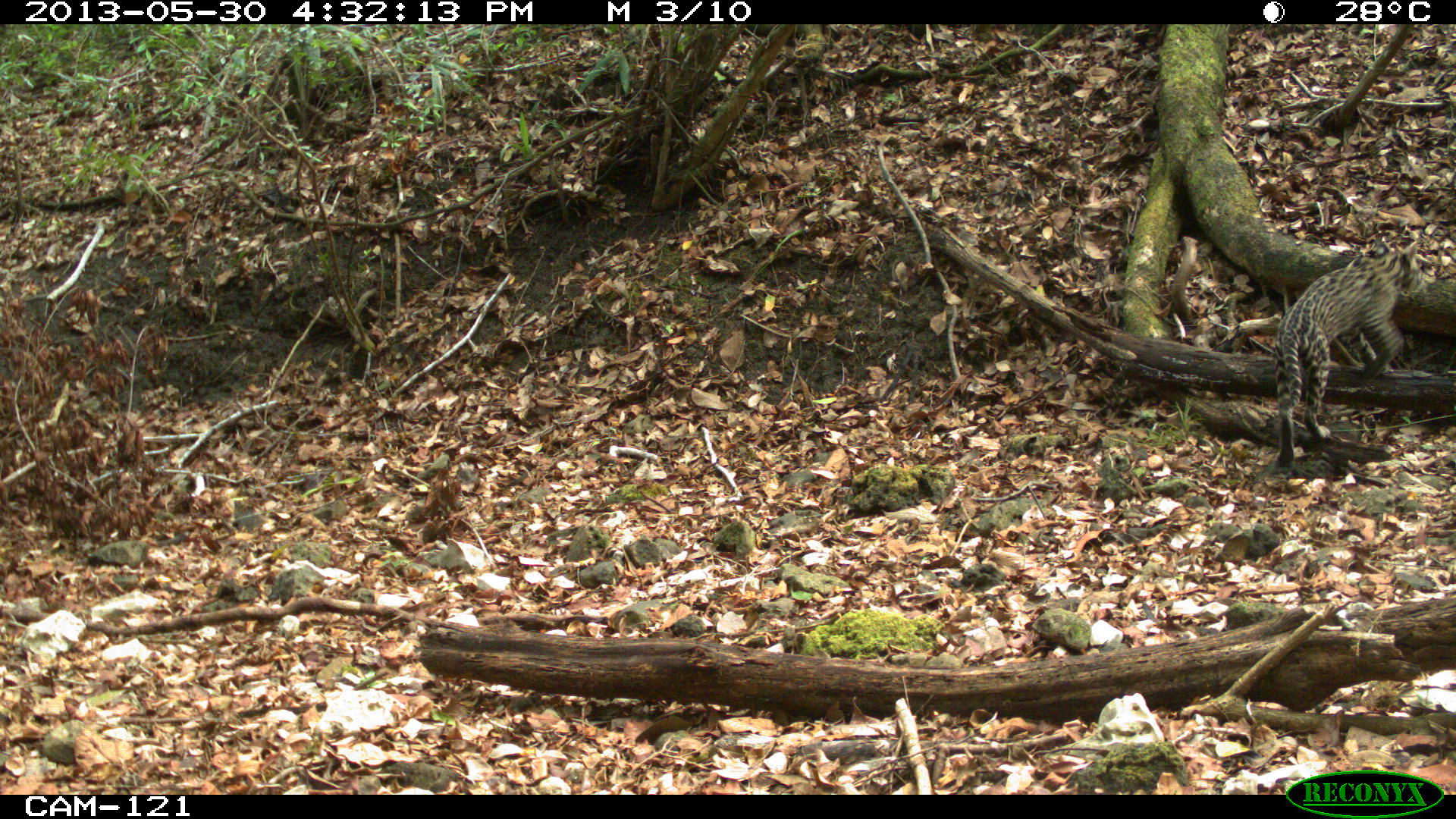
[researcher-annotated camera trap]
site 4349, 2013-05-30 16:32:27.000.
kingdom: Animalia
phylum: Chordata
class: Mammalia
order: Carnivora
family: Felidae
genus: Leopardus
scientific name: Leopardus pardalis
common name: ocelot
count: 1